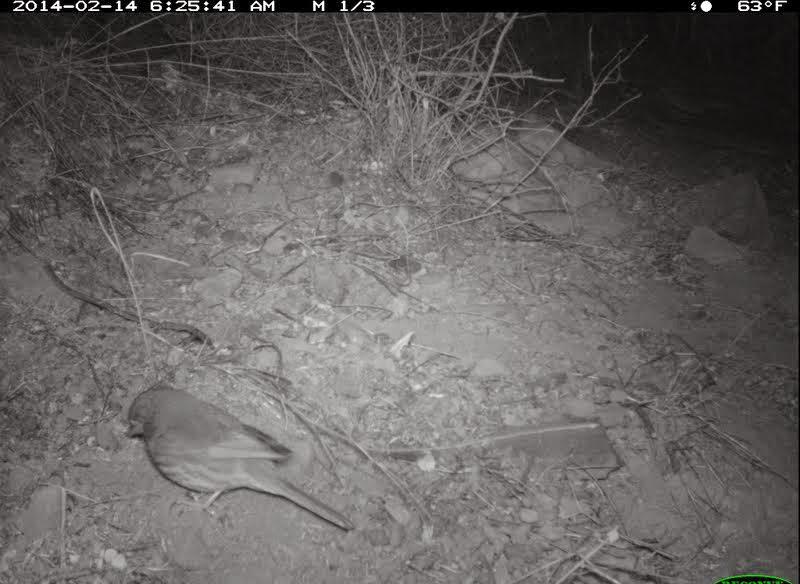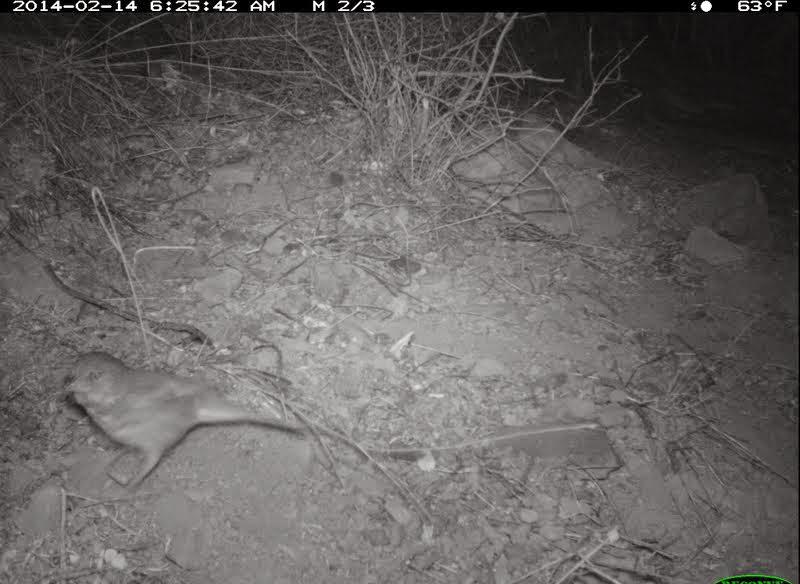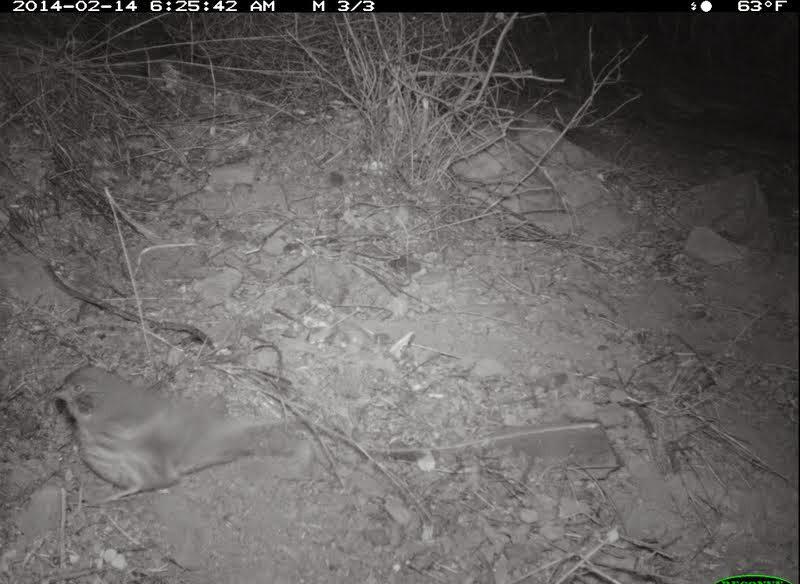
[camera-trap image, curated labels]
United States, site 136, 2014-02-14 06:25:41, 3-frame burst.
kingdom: Animalia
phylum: Chordata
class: Aves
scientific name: Aves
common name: bird